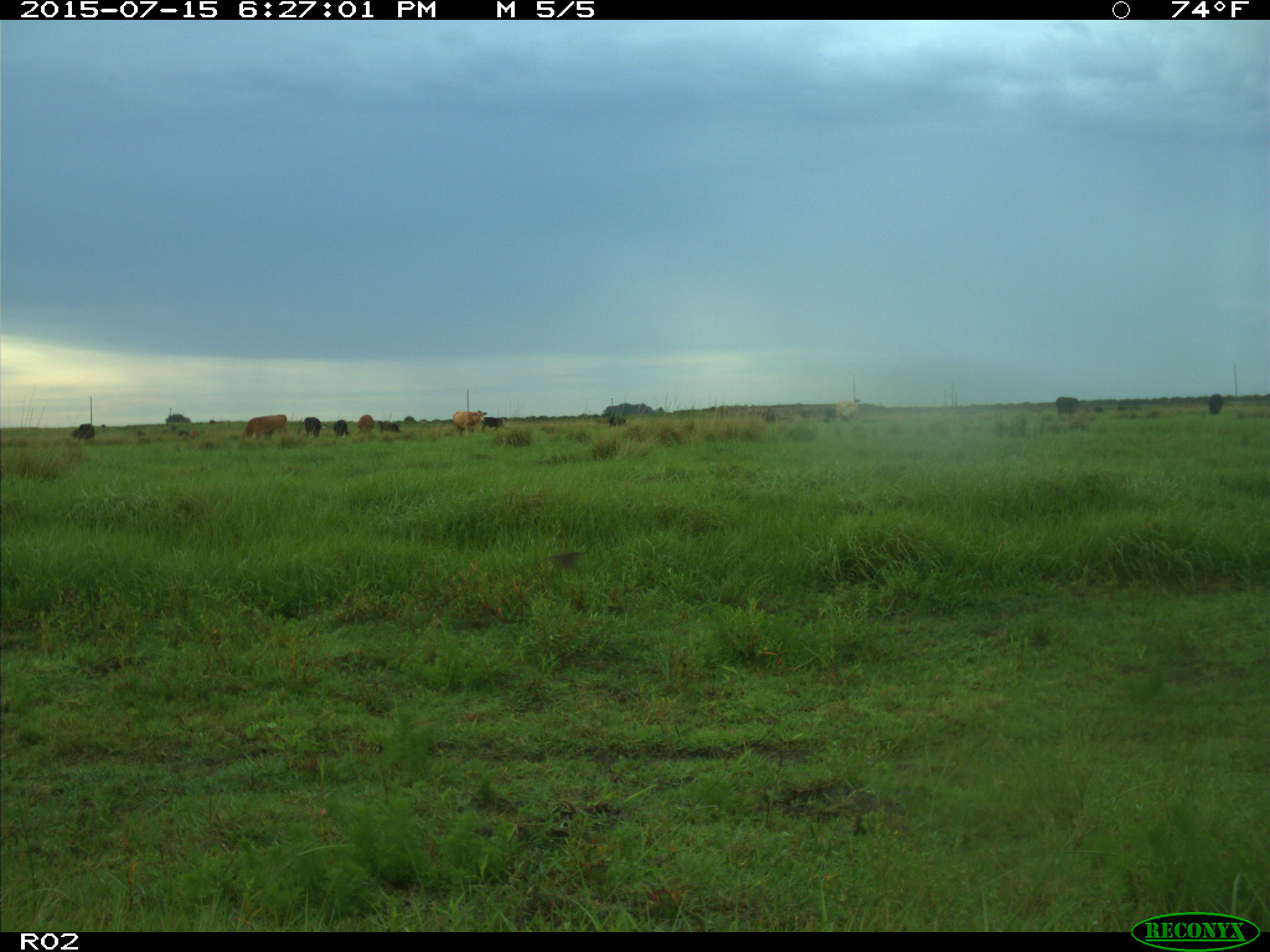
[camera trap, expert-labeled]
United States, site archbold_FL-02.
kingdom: Animalia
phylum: Chordata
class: Mammalia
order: Artiodactyla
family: Bovidae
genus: Bos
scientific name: Bos taurus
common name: domestic cow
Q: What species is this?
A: Bos taurus (domestic cow).